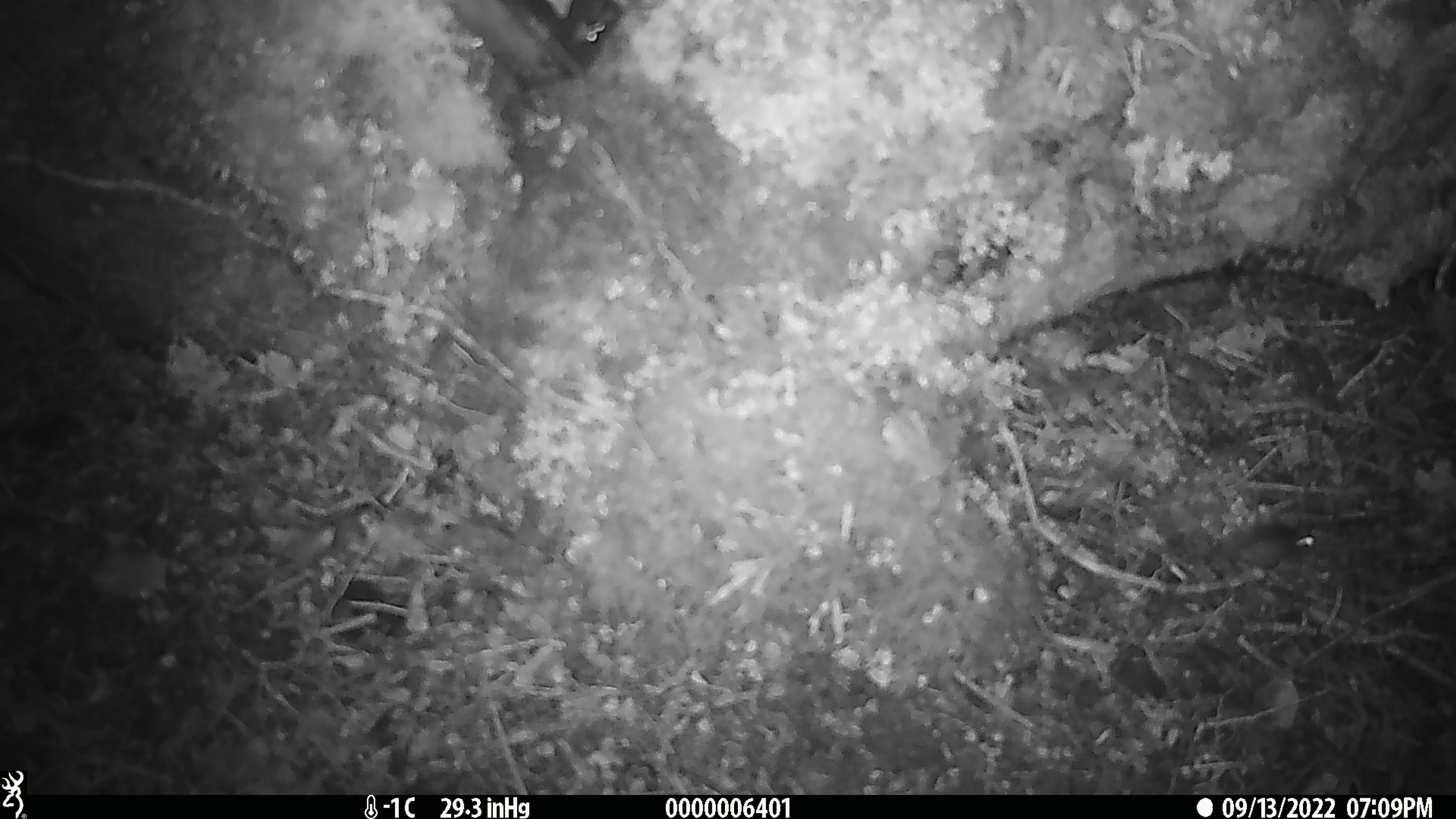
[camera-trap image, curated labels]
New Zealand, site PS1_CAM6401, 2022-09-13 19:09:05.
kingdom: Animalia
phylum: Chordata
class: Mammalia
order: Rodentia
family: Muridae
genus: Mus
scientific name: Mus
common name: mouse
Mouse (Mus).